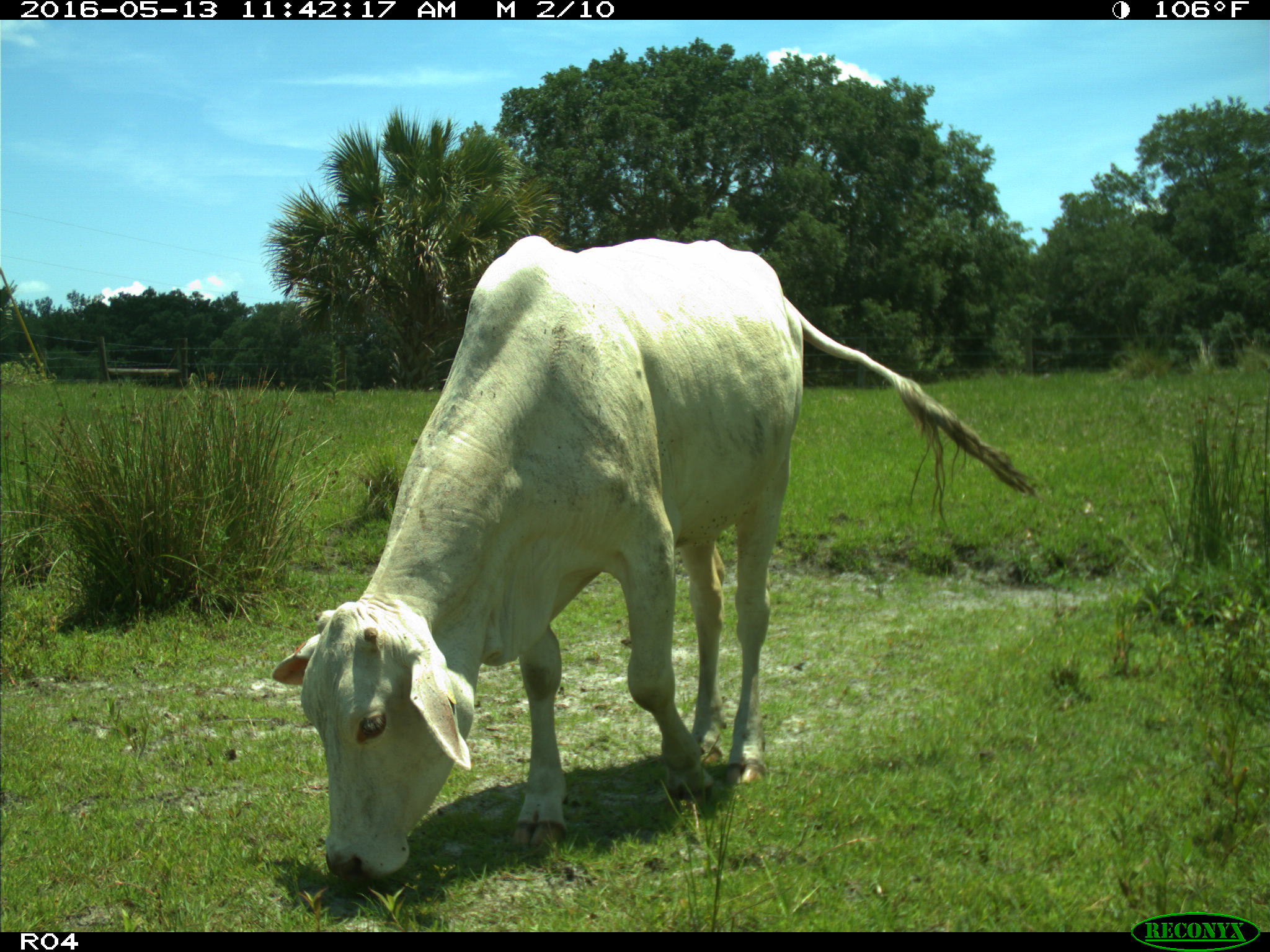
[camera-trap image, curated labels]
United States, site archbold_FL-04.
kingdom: Animalia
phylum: Chordata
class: Mammalia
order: Artiodactyla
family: Bovidae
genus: Bos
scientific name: Bos taurus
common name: domestic cow